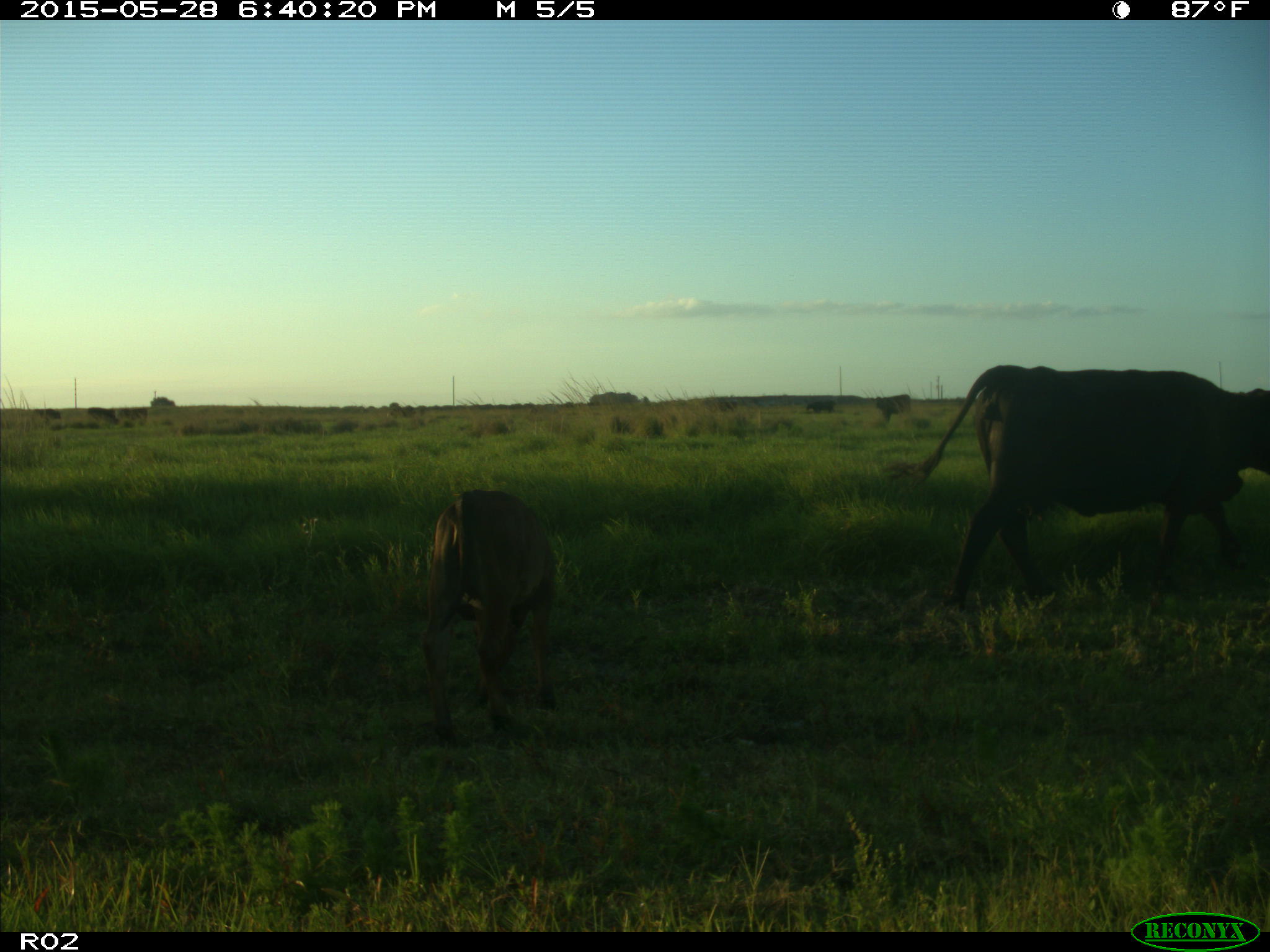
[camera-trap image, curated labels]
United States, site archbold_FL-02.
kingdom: Animalia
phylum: Chordata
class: Mammalia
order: Artiodactyla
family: Bovidae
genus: Bos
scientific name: Bos taurus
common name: domestic cow